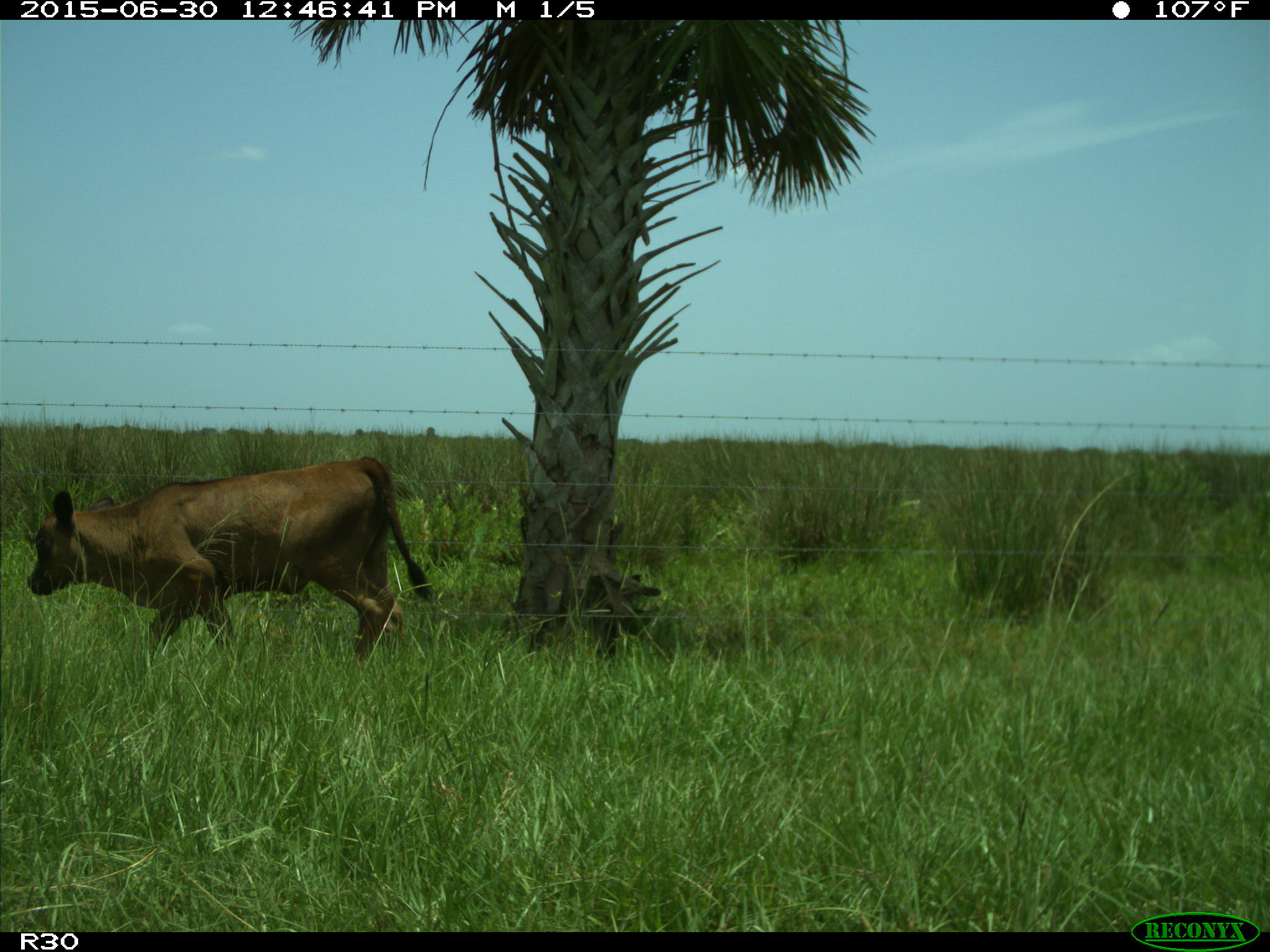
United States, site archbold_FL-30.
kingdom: Animalia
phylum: Chordata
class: Mammalia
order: Artiodactyla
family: Bovidae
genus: Bos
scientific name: Bos taurus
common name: domestic cow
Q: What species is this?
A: Bos taurus (domestic cow).